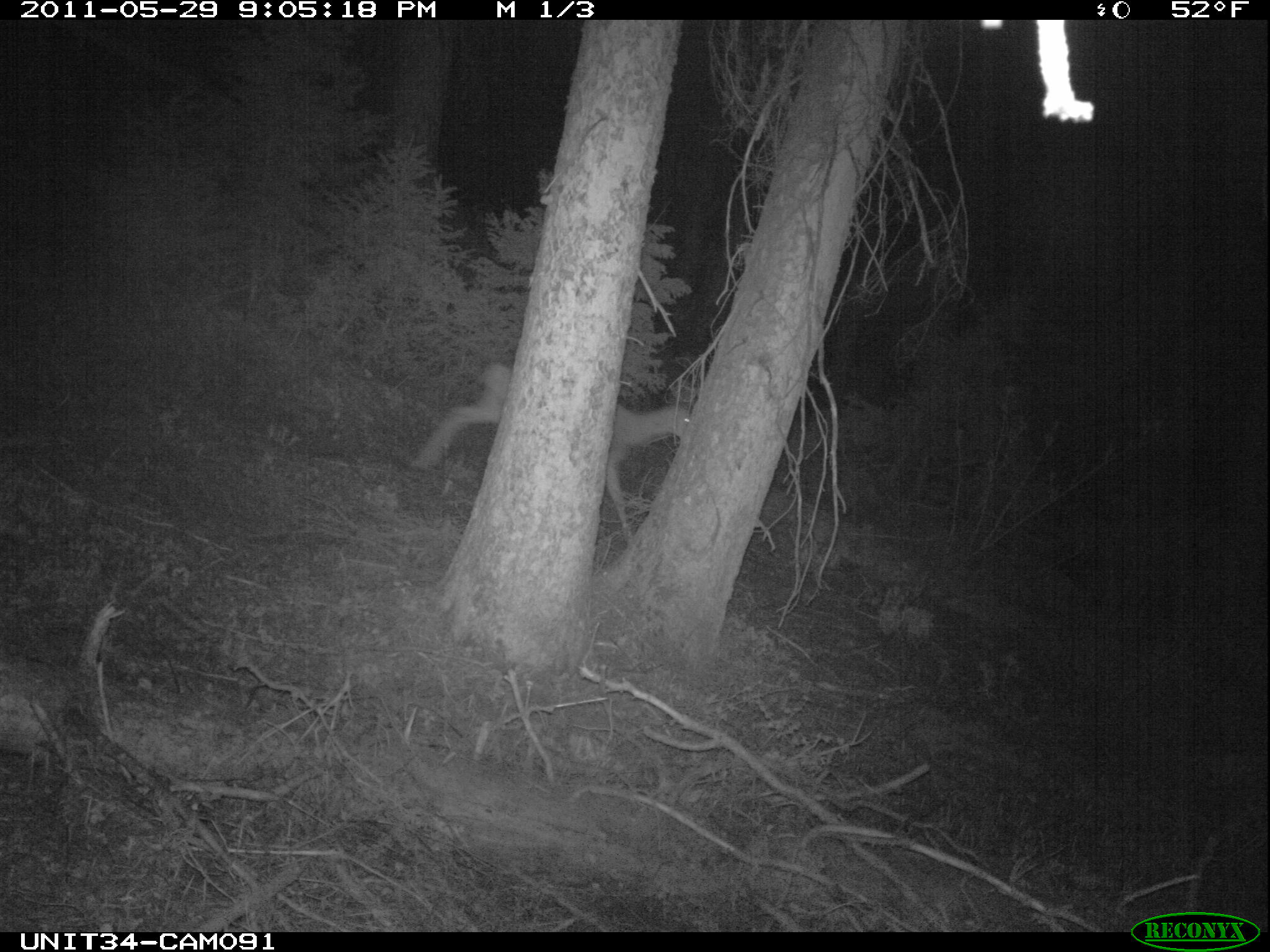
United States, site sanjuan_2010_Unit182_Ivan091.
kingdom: Animalia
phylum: Chordata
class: Mammalia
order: Artiodactyla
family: Cervidae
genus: Odocoileus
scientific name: Odocoileus hemionus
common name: mule deer